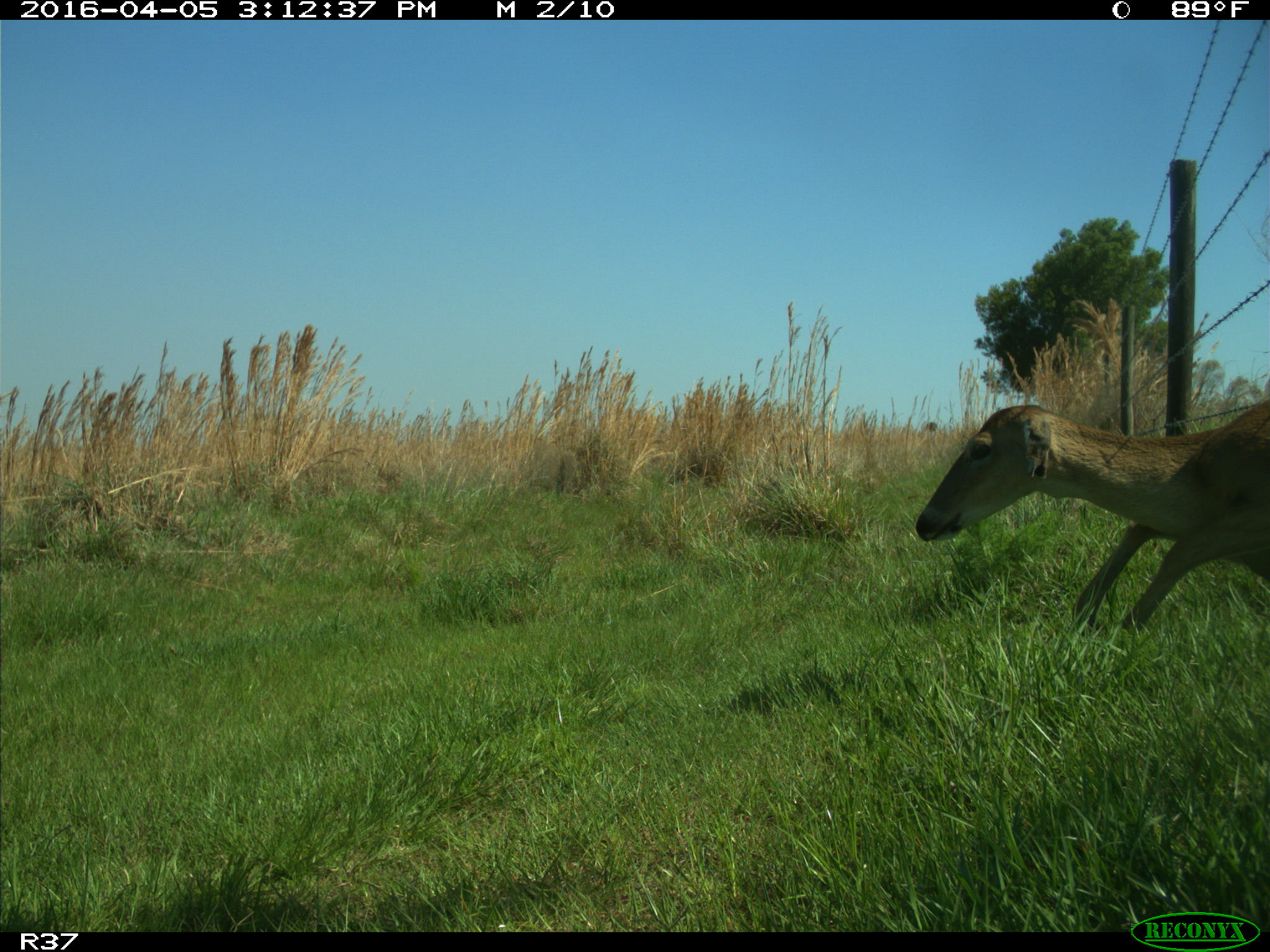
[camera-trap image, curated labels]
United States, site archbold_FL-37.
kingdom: Animalia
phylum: Chordata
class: Mammalia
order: Artiodactyla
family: Cervidae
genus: Odocoileus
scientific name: Odocoileus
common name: deer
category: unidentified deer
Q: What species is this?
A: Unidentified deer (deer) (Odocoileus).